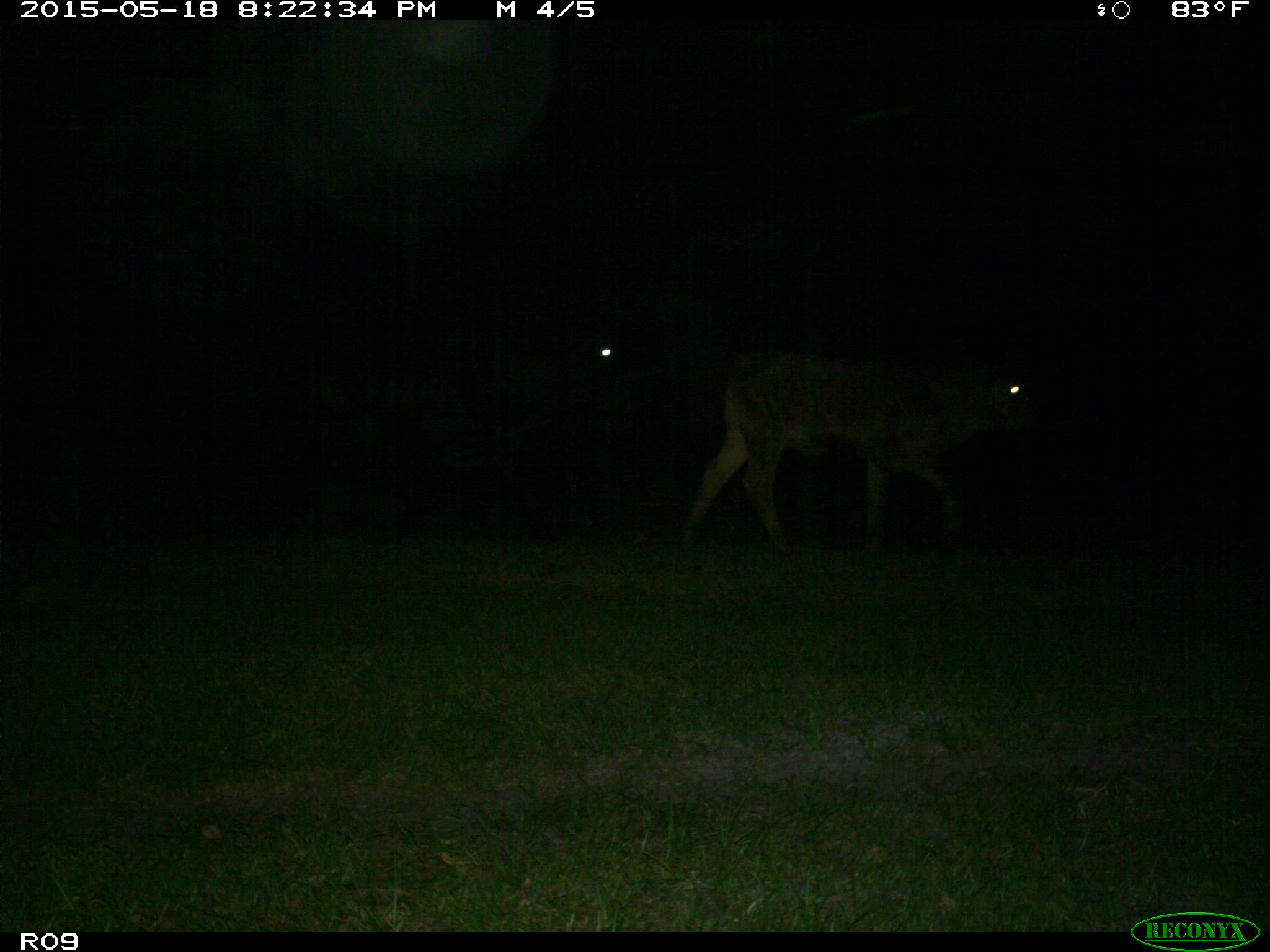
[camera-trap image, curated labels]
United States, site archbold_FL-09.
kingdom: Animalia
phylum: Chordata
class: Mammalia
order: Artiodactyla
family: Bovidae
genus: Bos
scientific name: Bos taurus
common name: domestic cow